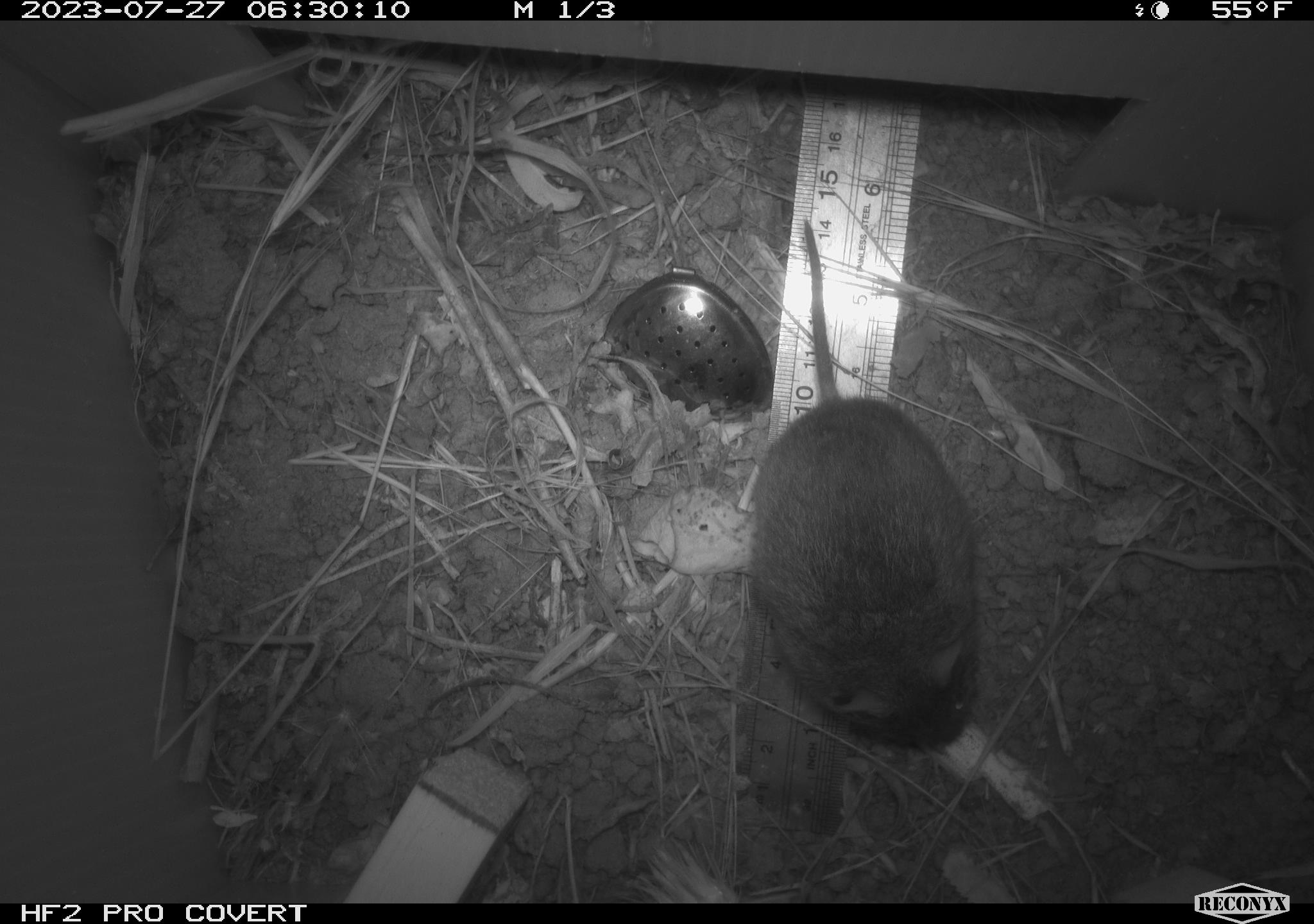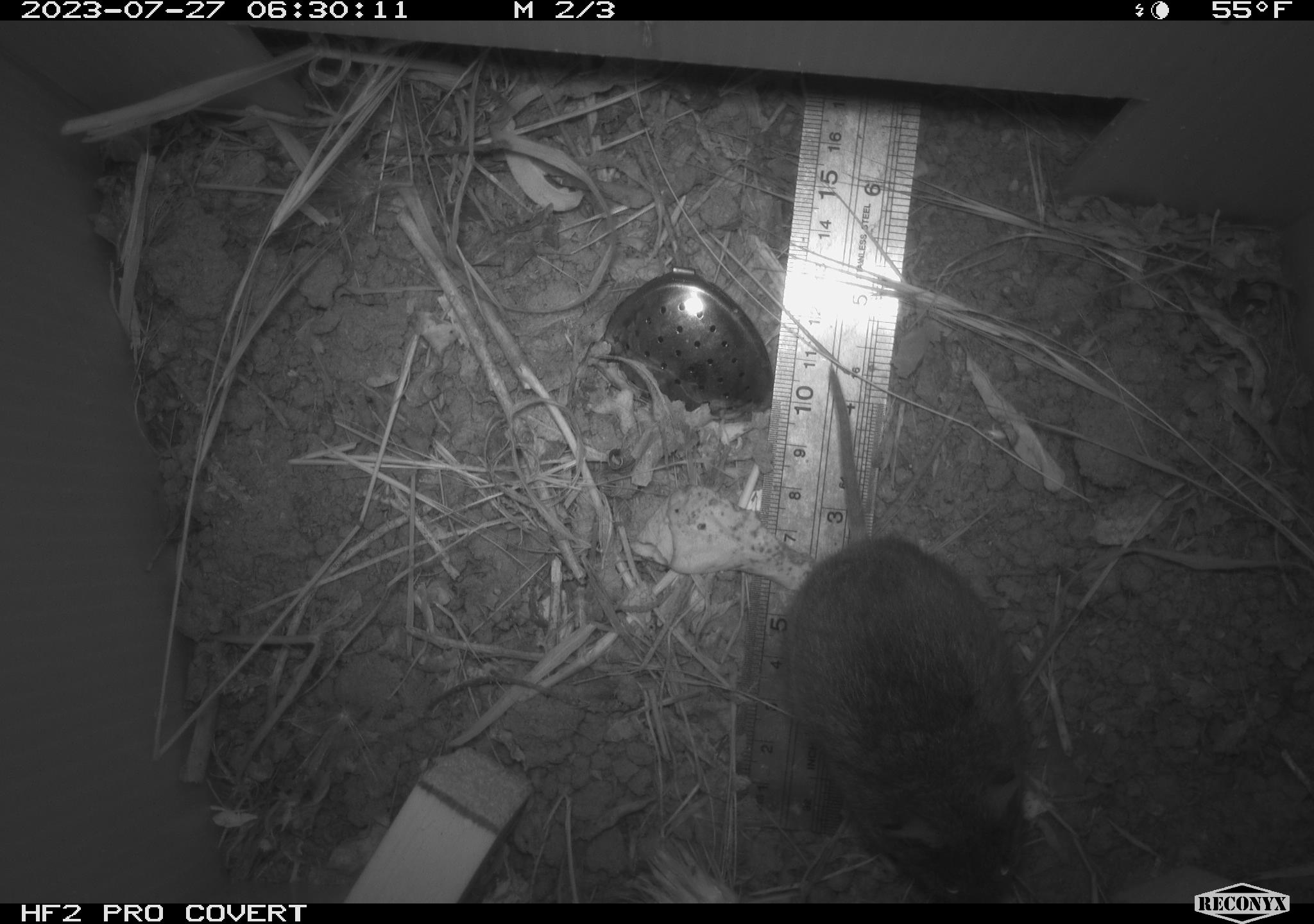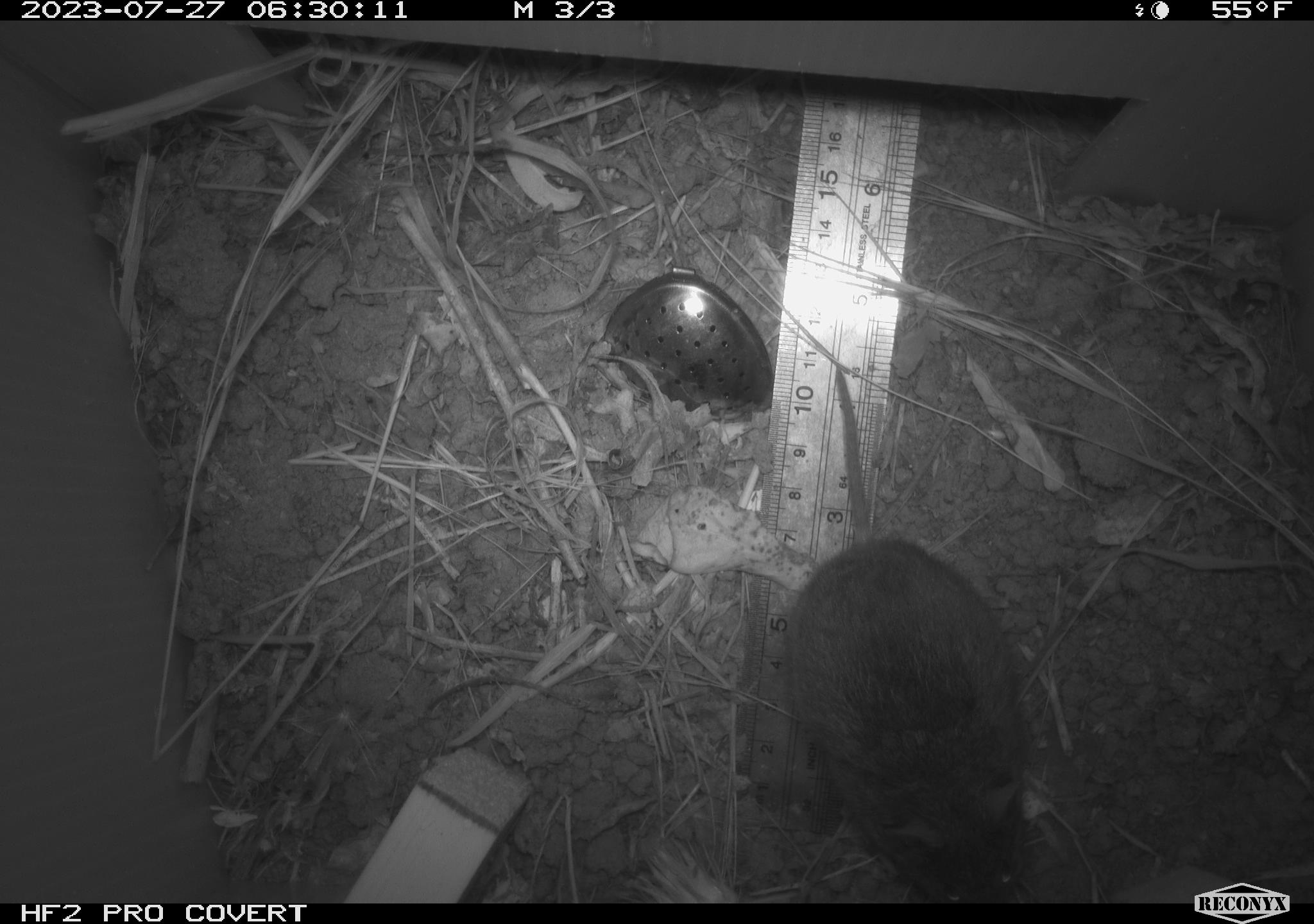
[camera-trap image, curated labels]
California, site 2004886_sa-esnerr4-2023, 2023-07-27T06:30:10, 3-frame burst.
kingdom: Animalia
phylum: Chordata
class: Mammalia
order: Rodentia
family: Cricetidae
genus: Microtus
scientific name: Microtus californicus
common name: california vole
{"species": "california vole (Microtus californicus)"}